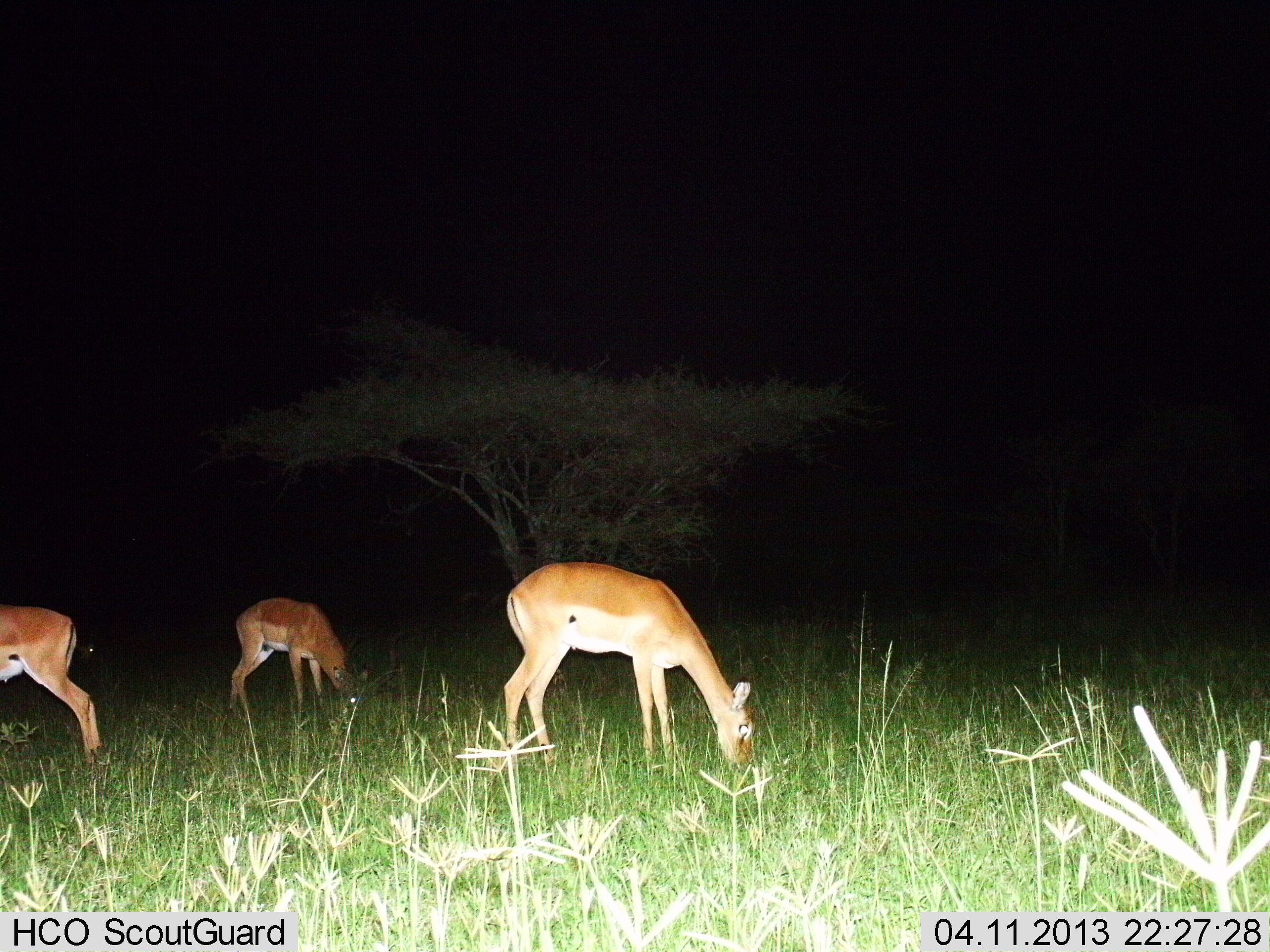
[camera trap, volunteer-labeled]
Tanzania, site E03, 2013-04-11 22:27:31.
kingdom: Animalia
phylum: Chordata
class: Mammalia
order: Artiodactyla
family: Bovidae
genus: Aepyceros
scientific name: Aepyceros melampus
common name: impala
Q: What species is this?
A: Impala (Aepyceros melampus).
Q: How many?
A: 3.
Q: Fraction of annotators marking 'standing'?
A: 23%.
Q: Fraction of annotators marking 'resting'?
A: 0%.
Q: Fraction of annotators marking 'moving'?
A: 0%.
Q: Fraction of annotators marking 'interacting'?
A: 0%.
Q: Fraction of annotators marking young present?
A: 0%.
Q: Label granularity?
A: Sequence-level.